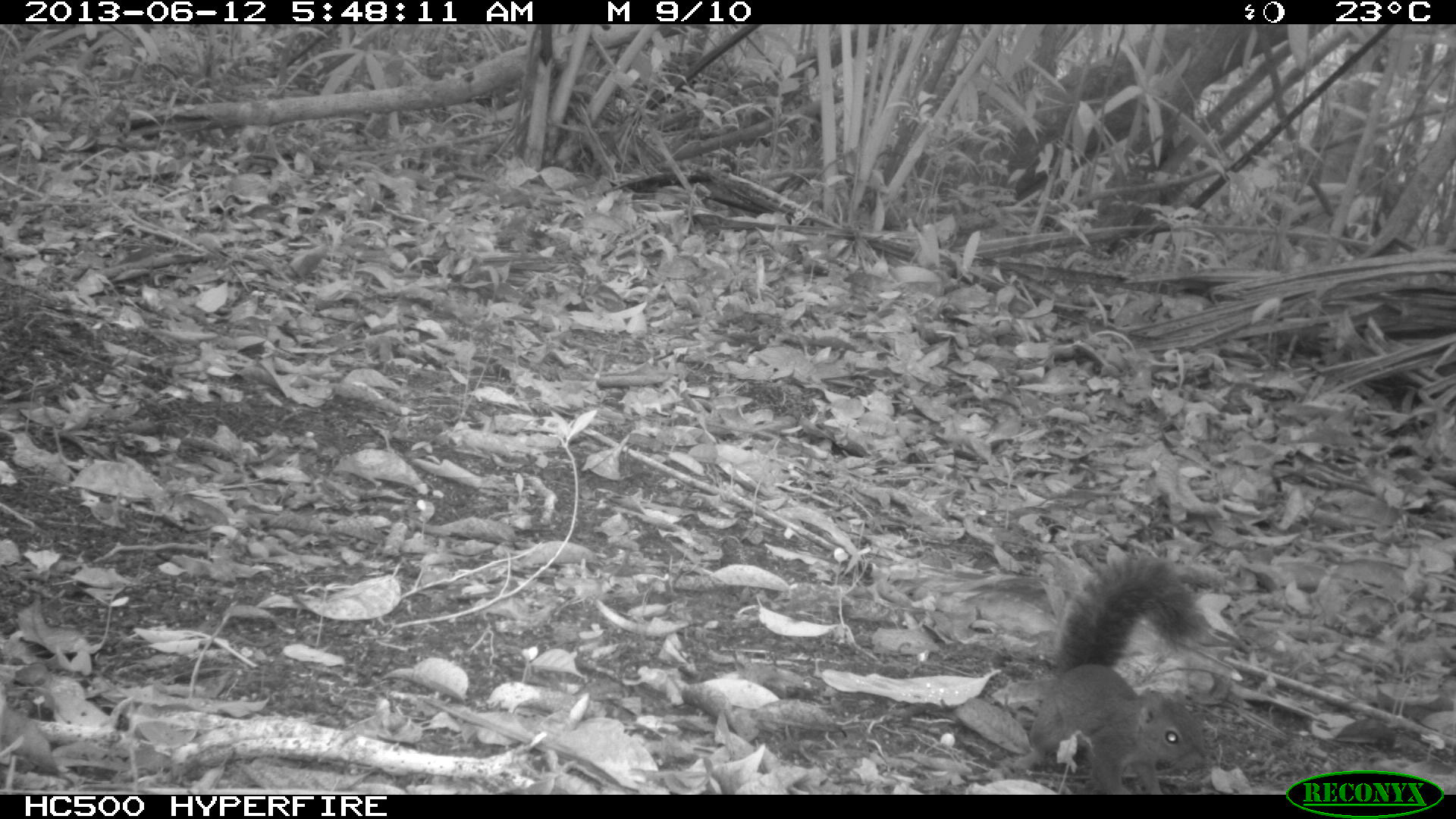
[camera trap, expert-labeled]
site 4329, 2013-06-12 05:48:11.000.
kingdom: Animalia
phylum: Chordata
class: Mammalia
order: Rodentia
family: Sciuridae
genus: Sciurus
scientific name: Sciurus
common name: squirrel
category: sciurus sp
Sciurus sp (squirrel) (Sciurus), count 1.